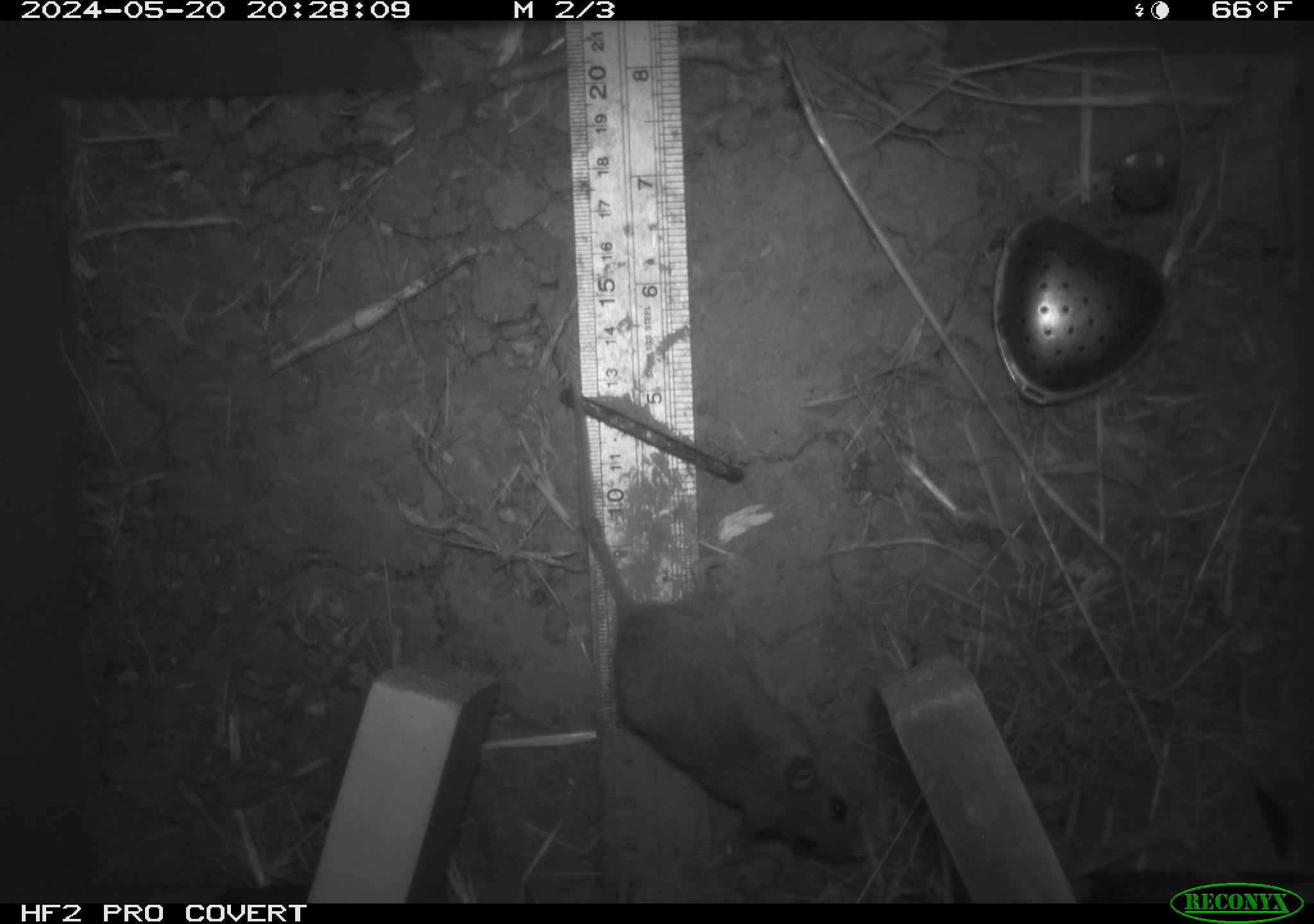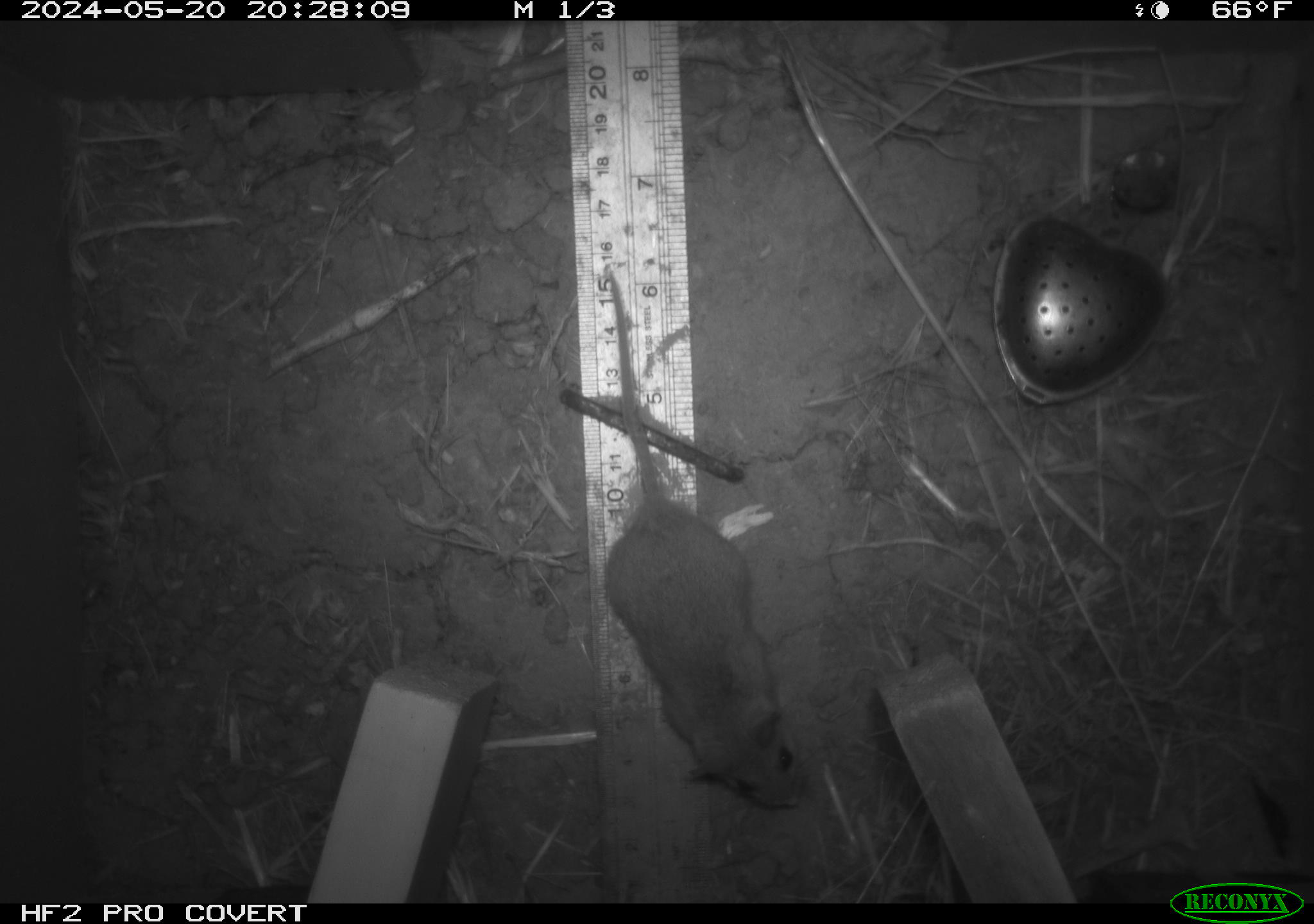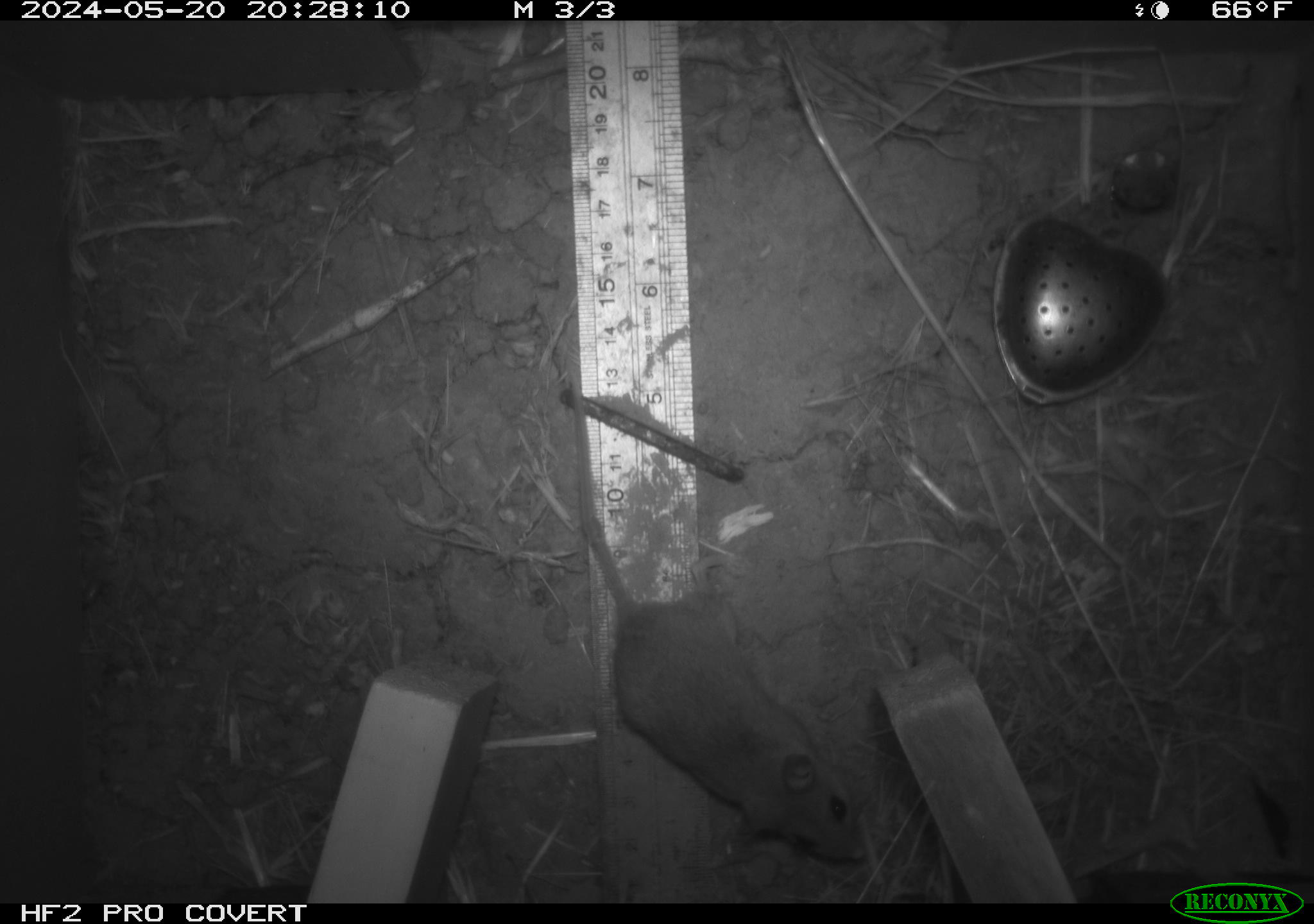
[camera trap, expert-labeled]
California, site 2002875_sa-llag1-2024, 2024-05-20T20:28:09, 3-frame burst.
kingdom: Animalia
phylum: Chordata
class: Mammalia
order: Rodentia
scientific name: Rodentia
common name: mouse species